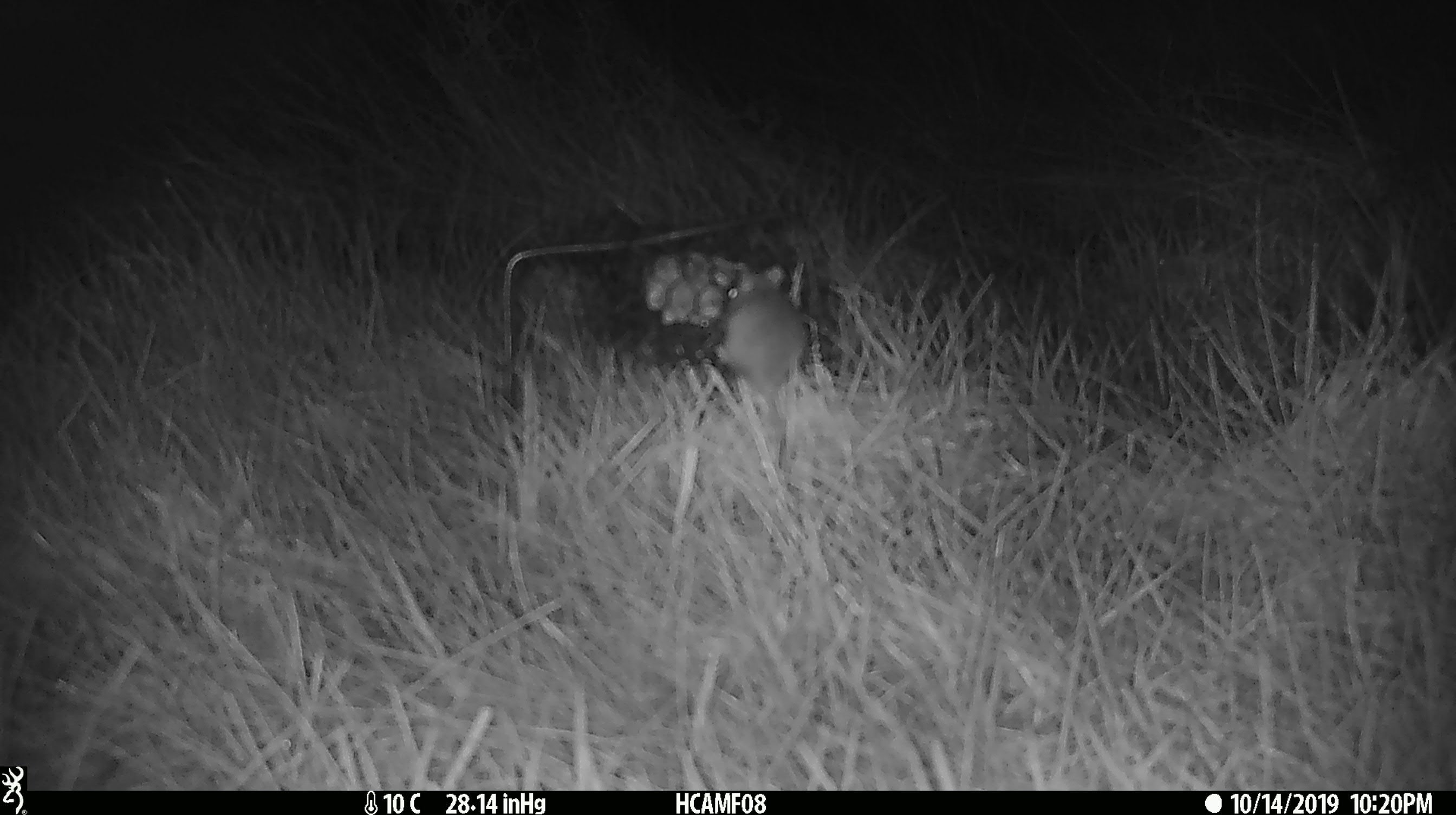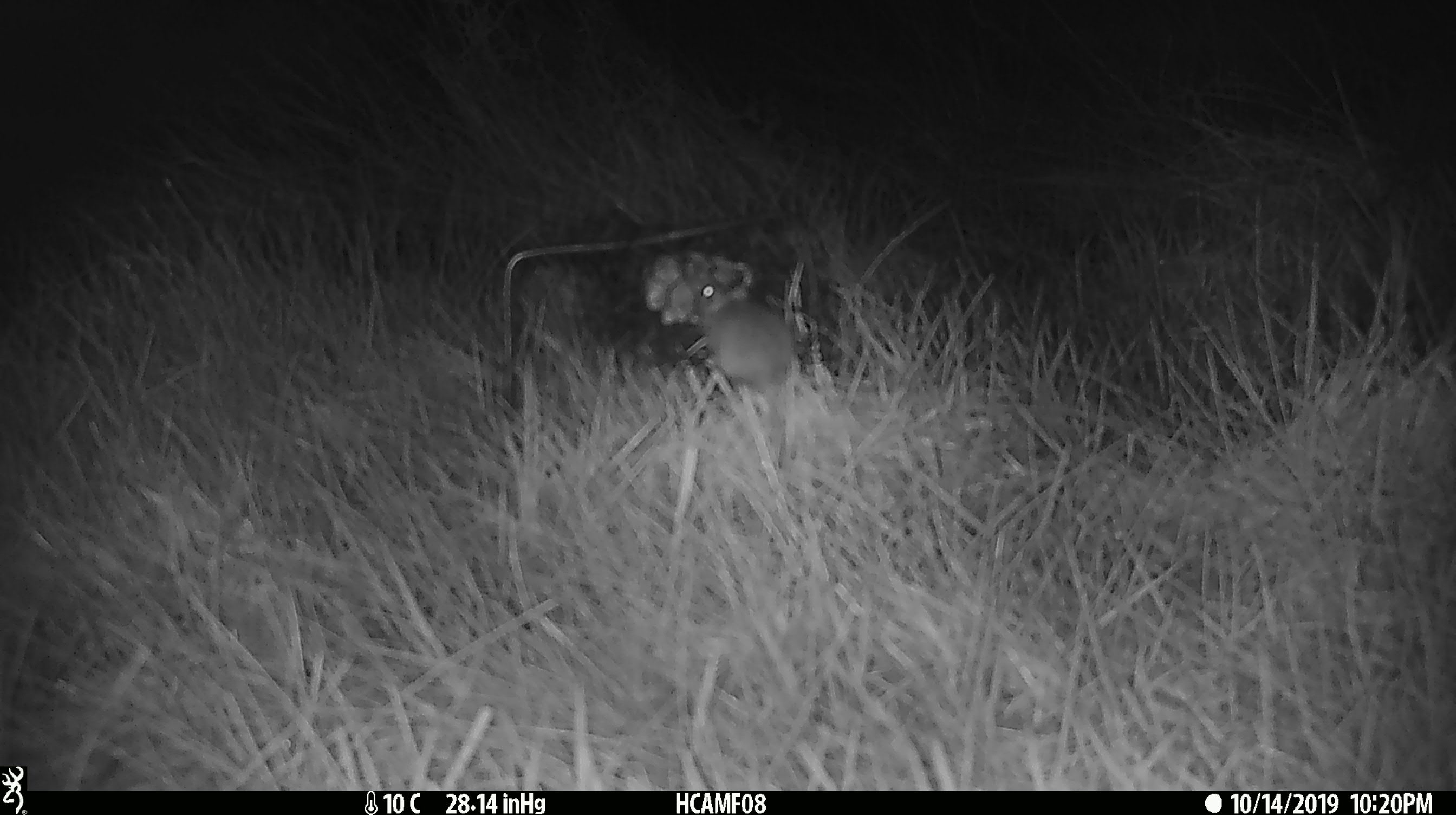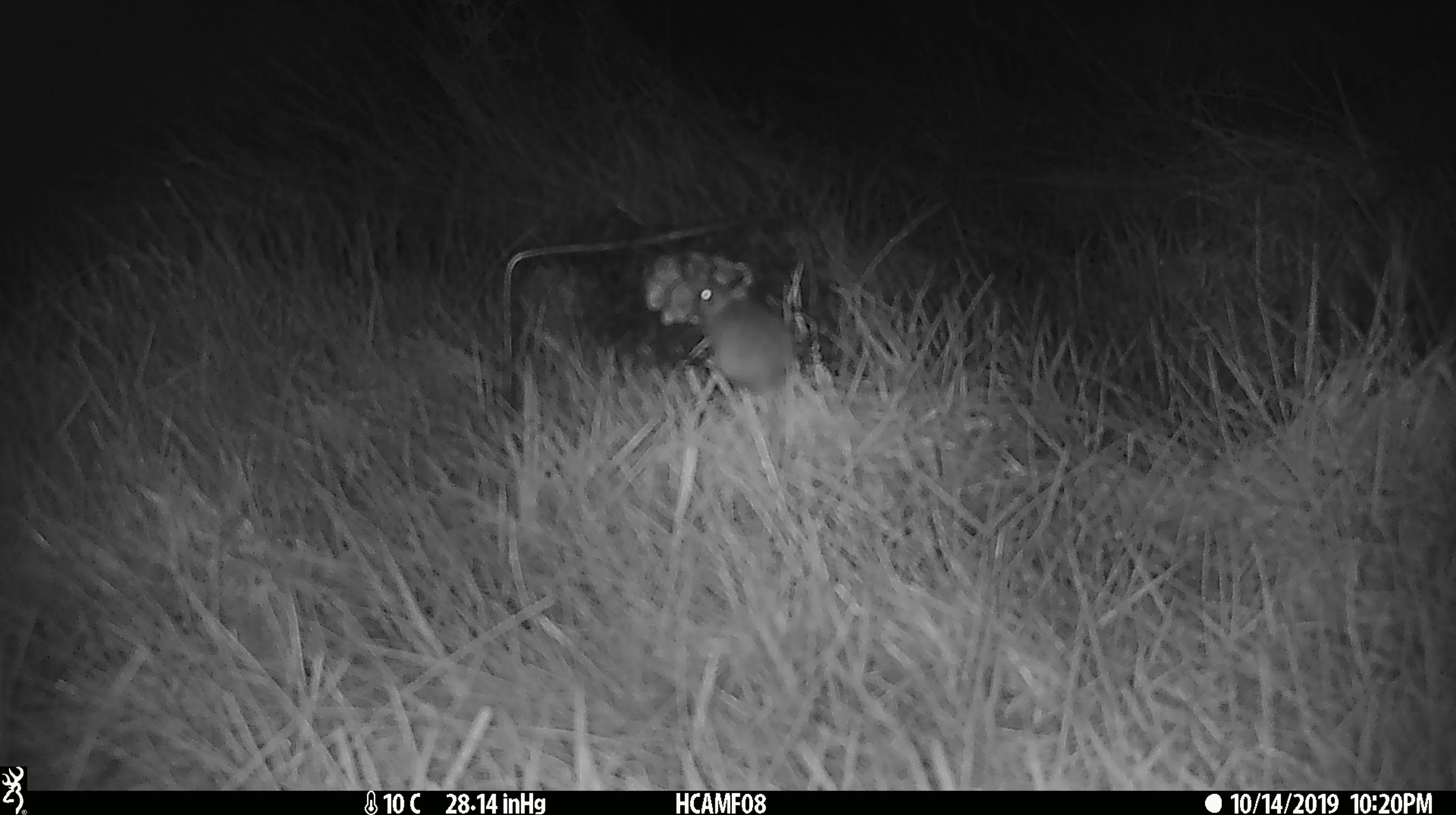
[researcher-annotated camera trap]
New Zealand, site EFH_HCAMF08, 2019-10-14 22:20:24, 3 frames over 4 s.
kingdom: Animalia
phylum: Chordata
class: Mammalia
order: Rodentia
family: Muridae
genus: Mus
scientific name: Mus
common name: mouse